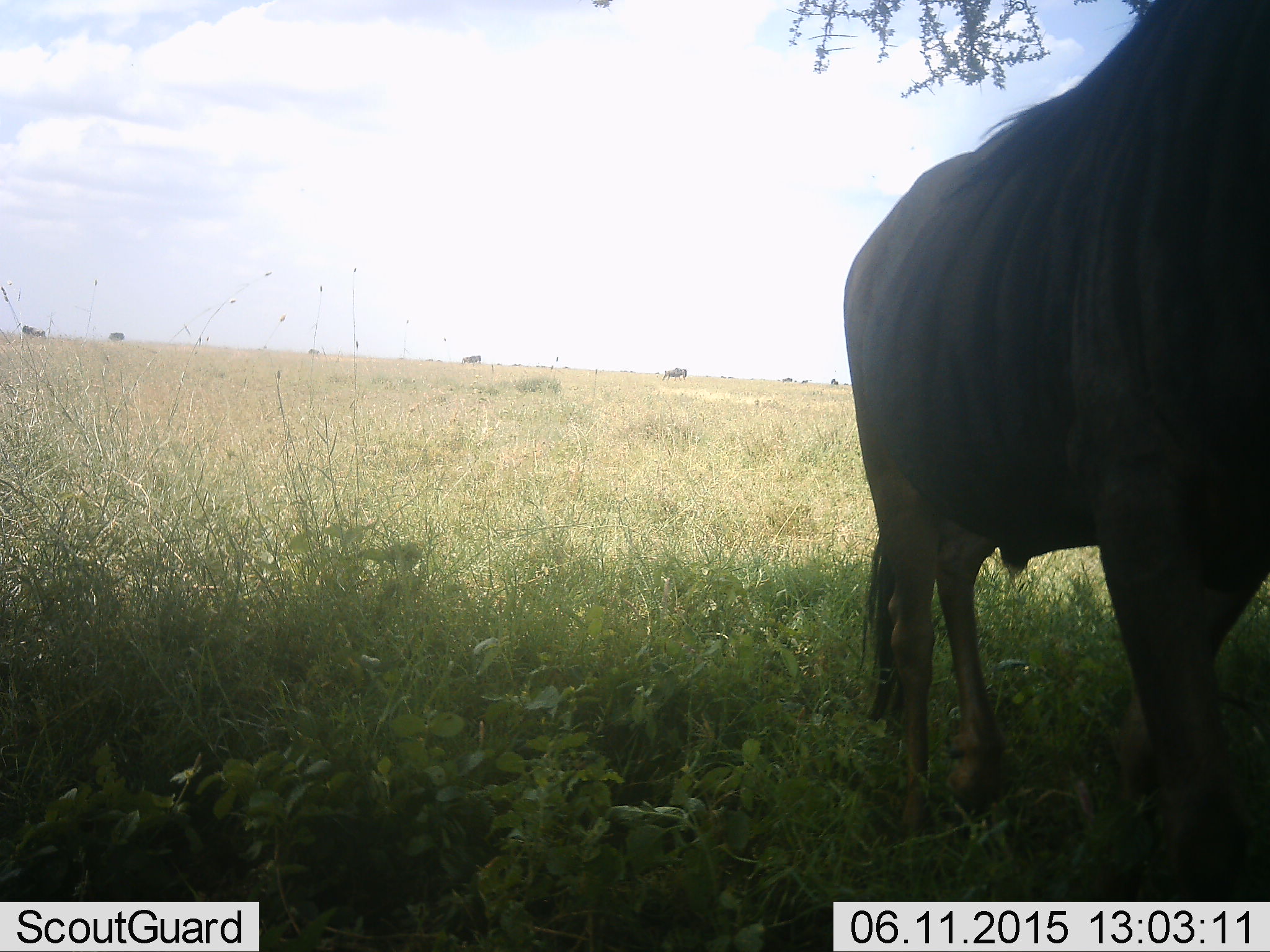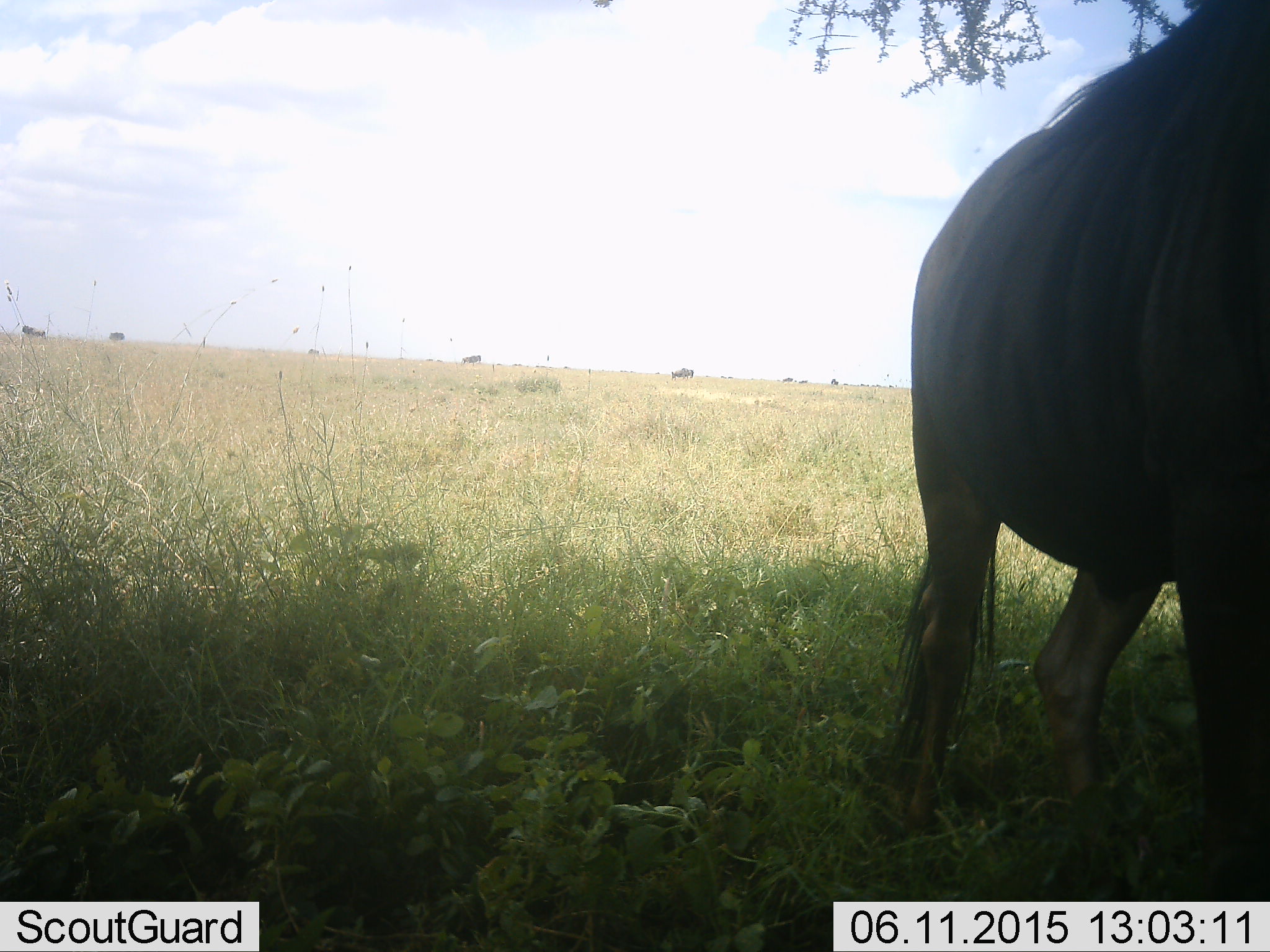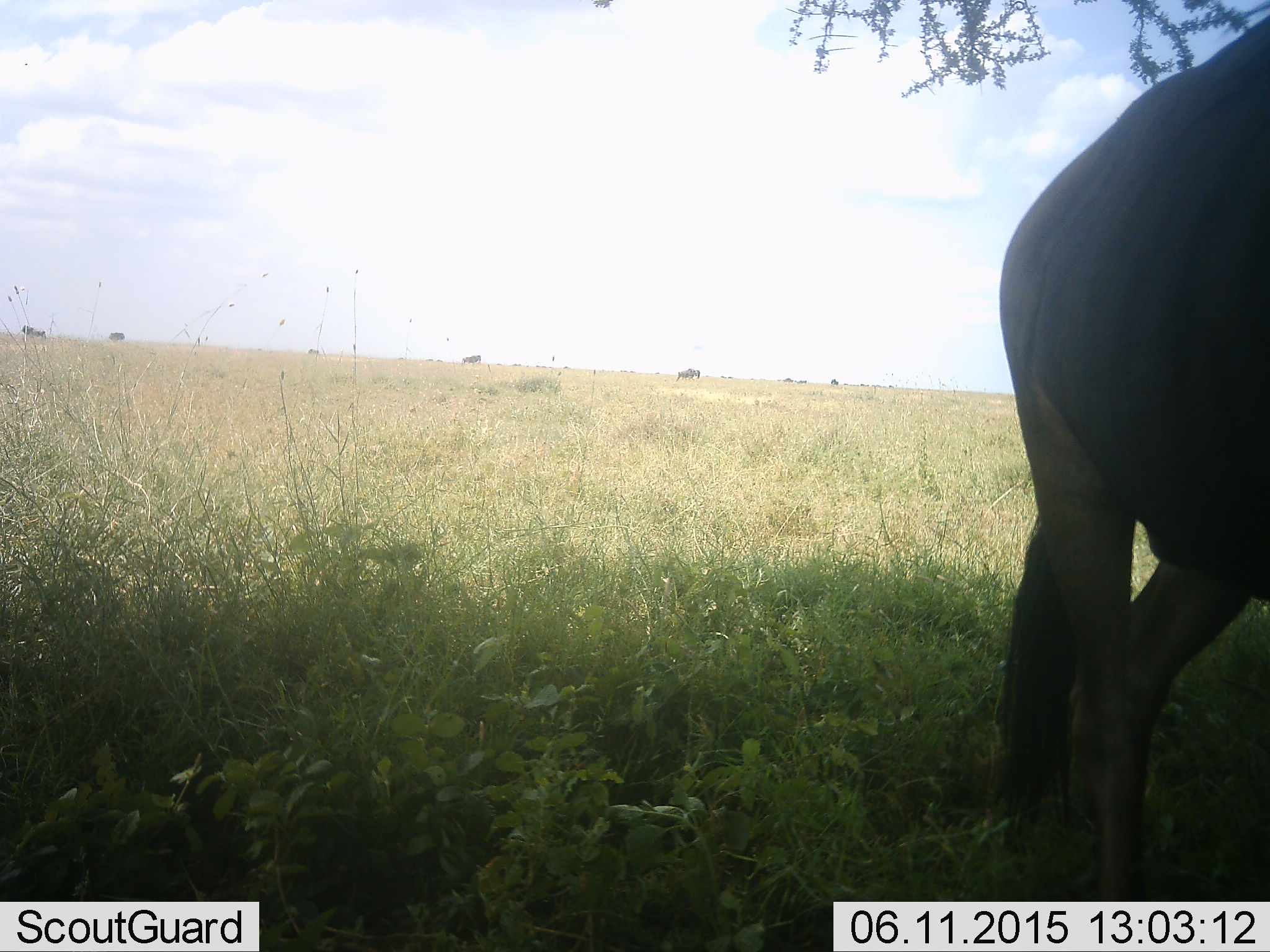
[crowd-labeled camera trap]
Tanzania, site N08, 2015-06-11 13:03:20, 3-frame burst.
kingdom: Animalia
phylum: Chordata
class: Mammalia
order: Artiodactyla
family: Bovidae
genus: Connochaetes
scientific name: Connochaetes taurinus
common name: blue wildebeest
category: wildebeest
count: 9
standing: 60%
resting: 0%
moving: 80%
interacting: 0%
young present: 0%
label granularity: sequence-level